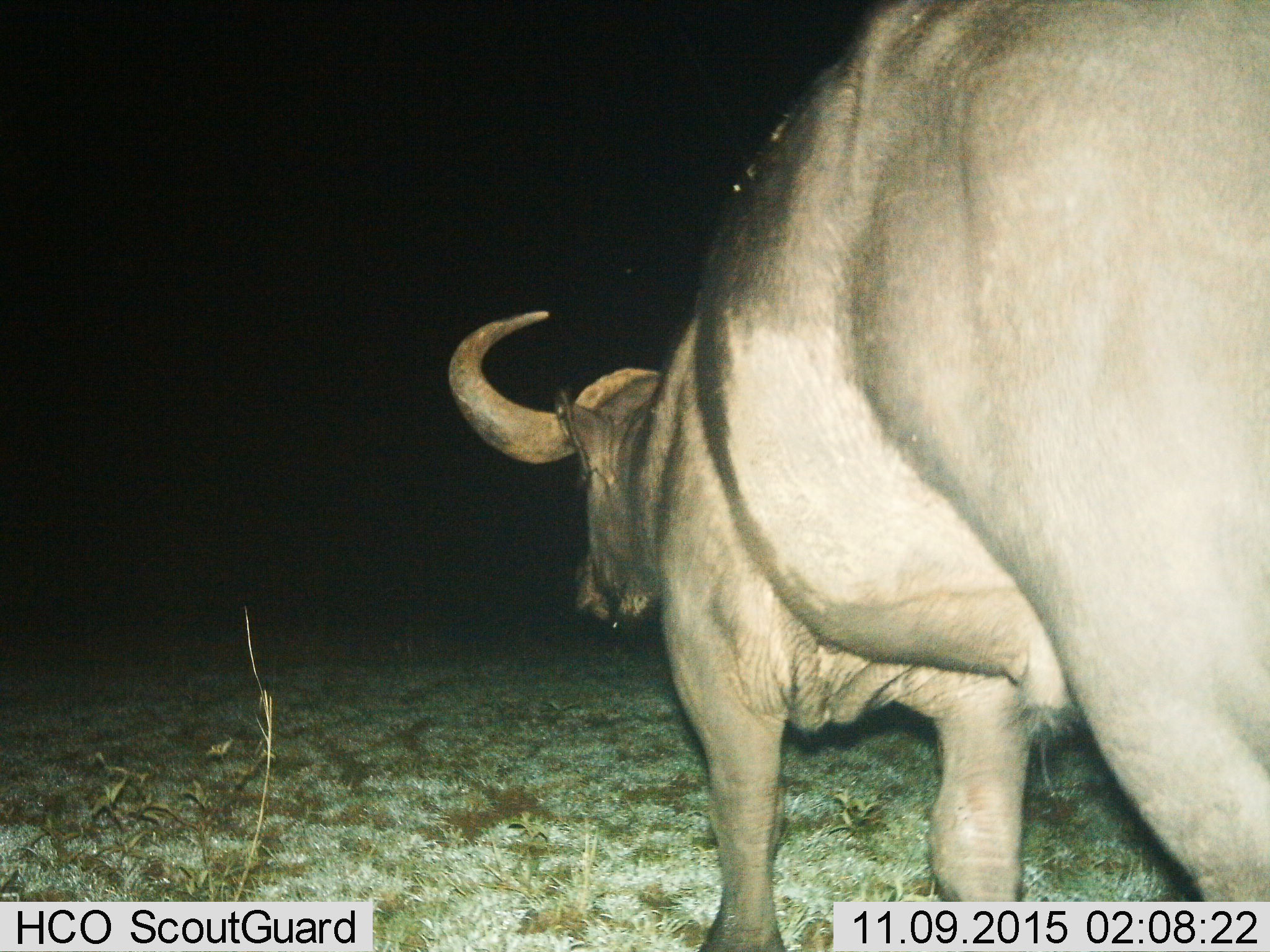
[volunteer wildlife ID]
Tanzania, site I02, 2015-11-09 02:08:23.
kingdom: Animalia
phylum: Chordata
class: Mammalia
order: Artiodactyla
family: Bovidae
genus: Syncerus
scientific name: Syncerus caffer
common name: cape buffalo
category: buffalo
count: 1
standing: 33%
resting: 0%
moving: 67%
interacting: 0%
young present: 0%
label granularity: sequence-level